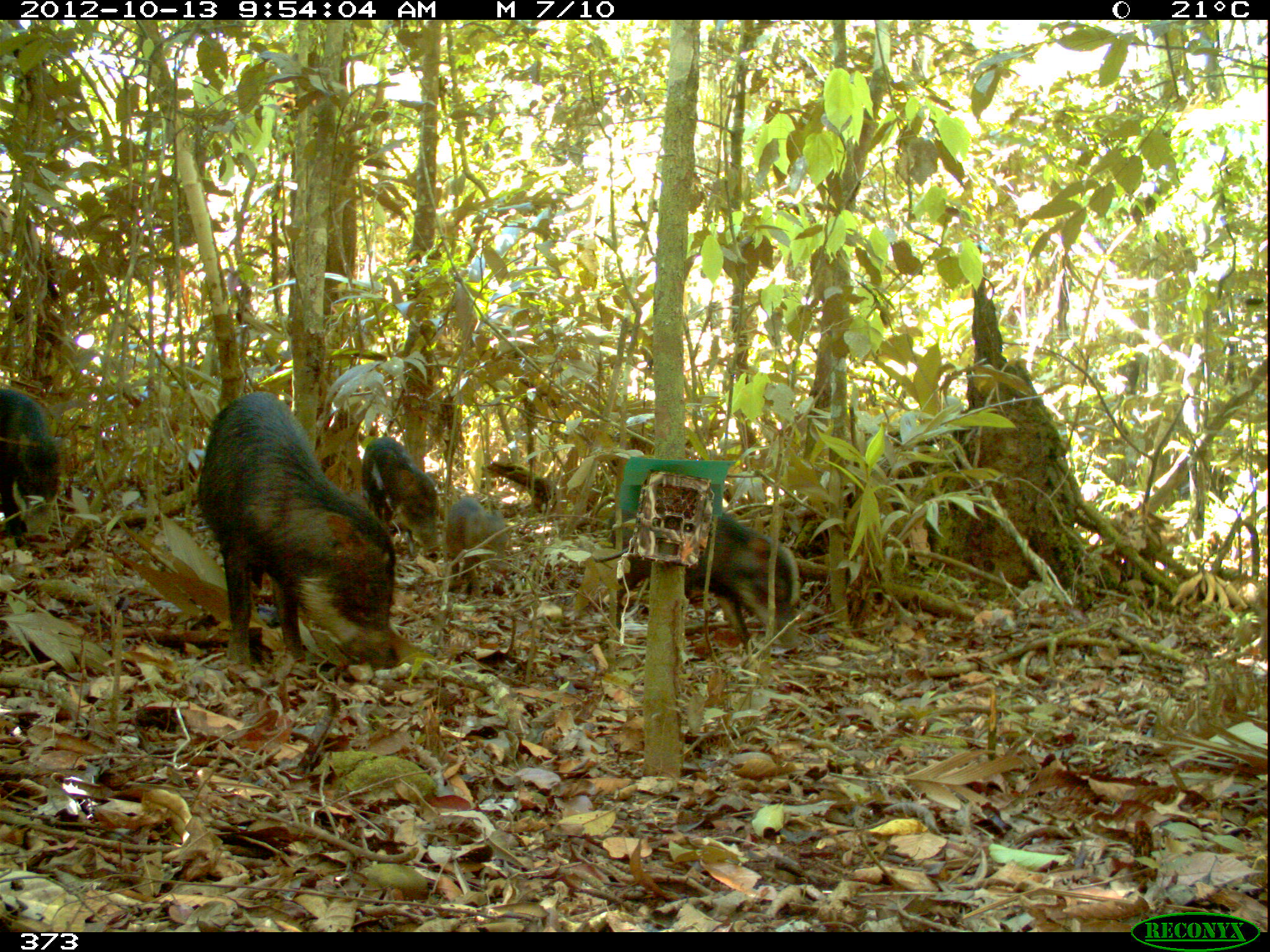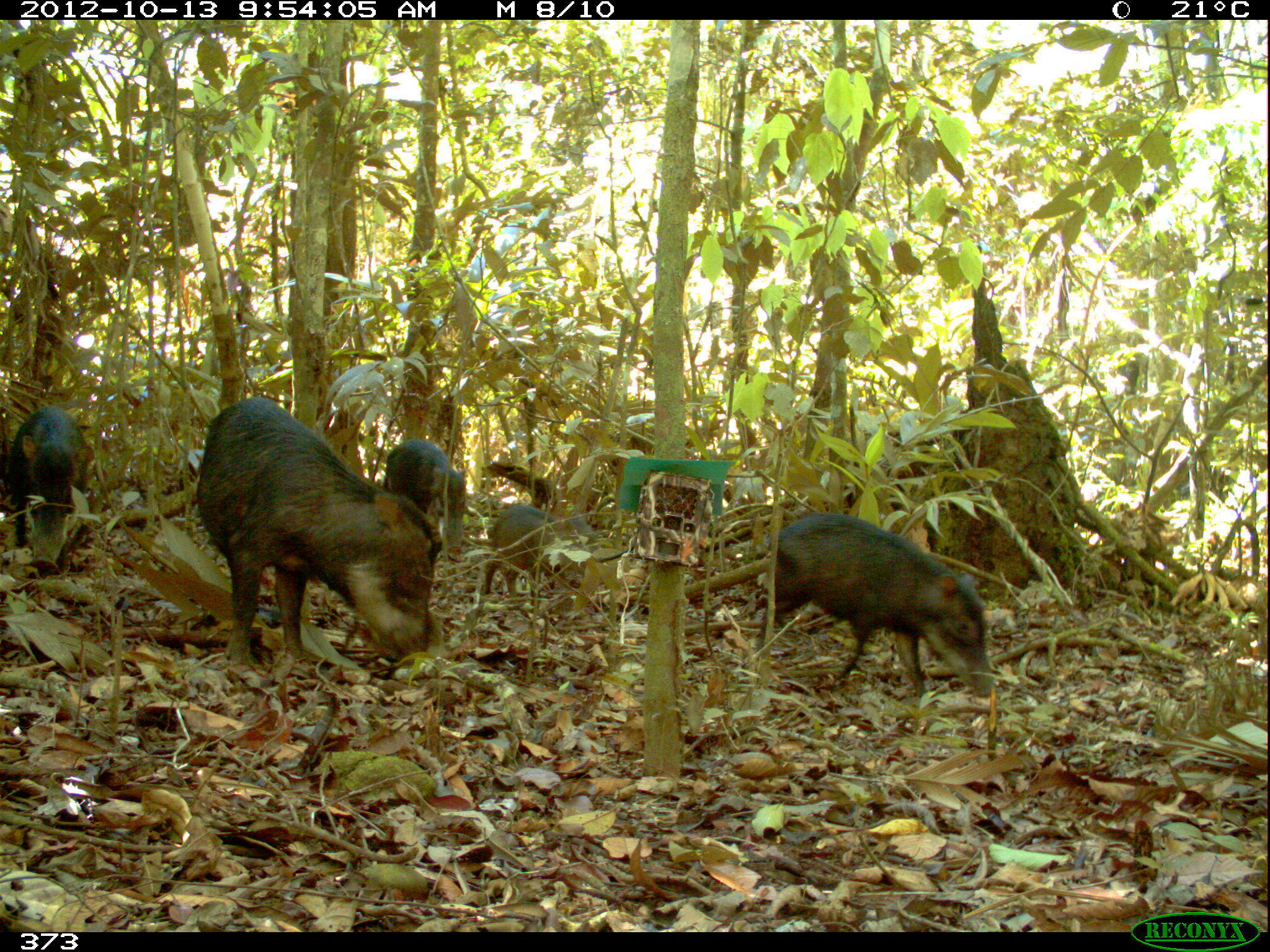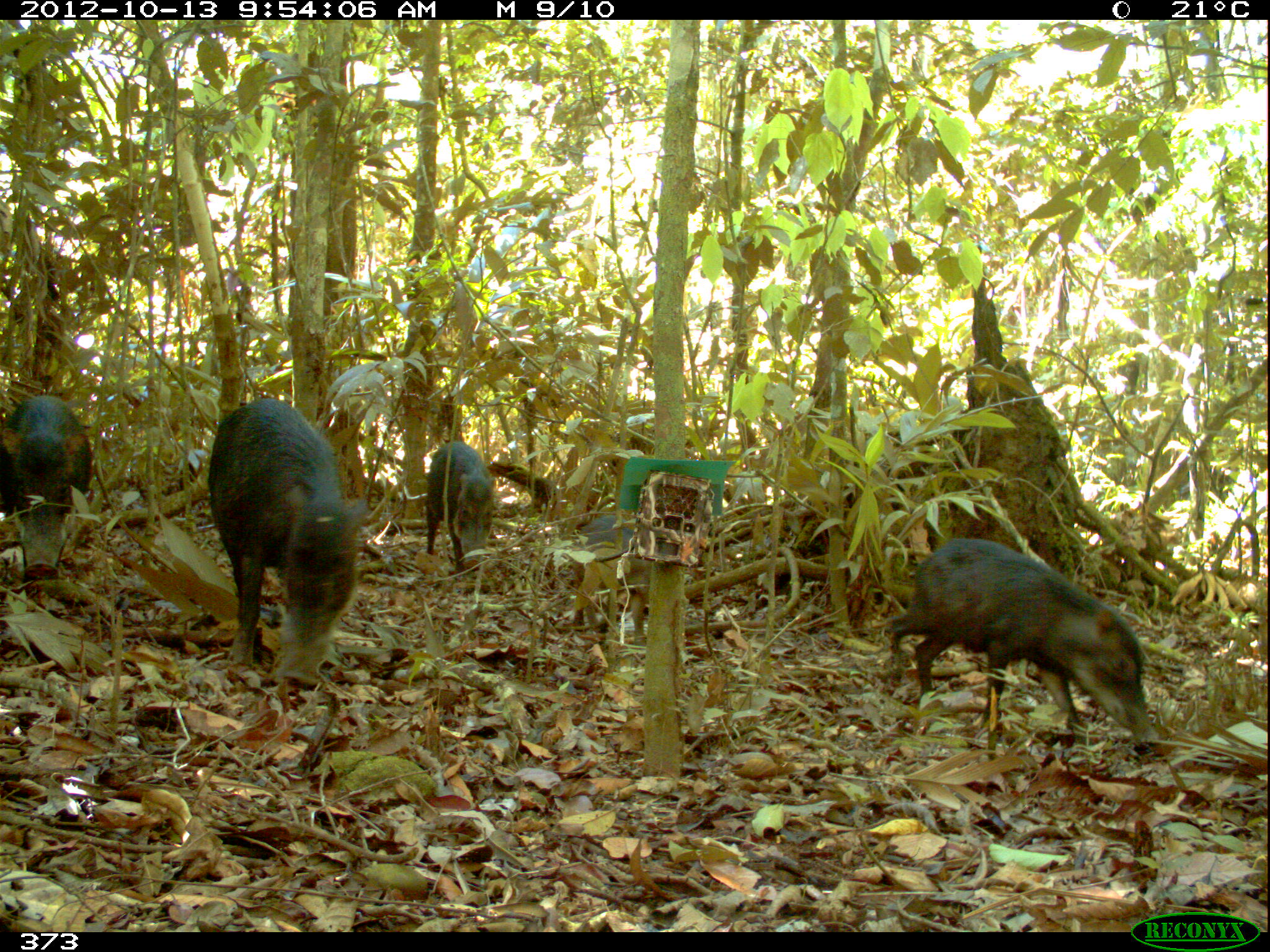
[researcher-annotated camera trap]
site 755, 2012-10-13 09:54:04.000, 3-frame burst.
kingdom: Animalia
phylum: Chordata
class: Mammalia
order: Artiodactyla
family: Tayassuidae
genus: Tayassu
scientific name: Tayassu pecari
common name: white-lipped peccary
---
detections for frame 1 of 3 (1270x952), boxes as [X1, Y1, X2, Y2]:
tayassu pecari: [193, 390, 401, 670]; [604, 490, 799, 652]; [358, 436, 446, 565]; [0, 388, 59, 550]; [445, 497, 511, 597]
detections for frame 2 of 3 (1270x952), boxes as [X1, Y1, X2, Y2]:
tayassu pecari: [196, 395, 443, 673]; [757, 510, 995, 698]; [2, 404, 95, 551]; [481, 503, 603, 612]; [383, 438, 467, 555]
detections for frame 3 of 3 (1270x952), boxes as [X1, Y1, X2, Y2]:
tayassu pecari: [885, 535, 1152, 761]; [206, 396, 368, 685]; [2, 392, 93, 588]; [572, 514, 695, 648]; [426, 436, 495, 575]